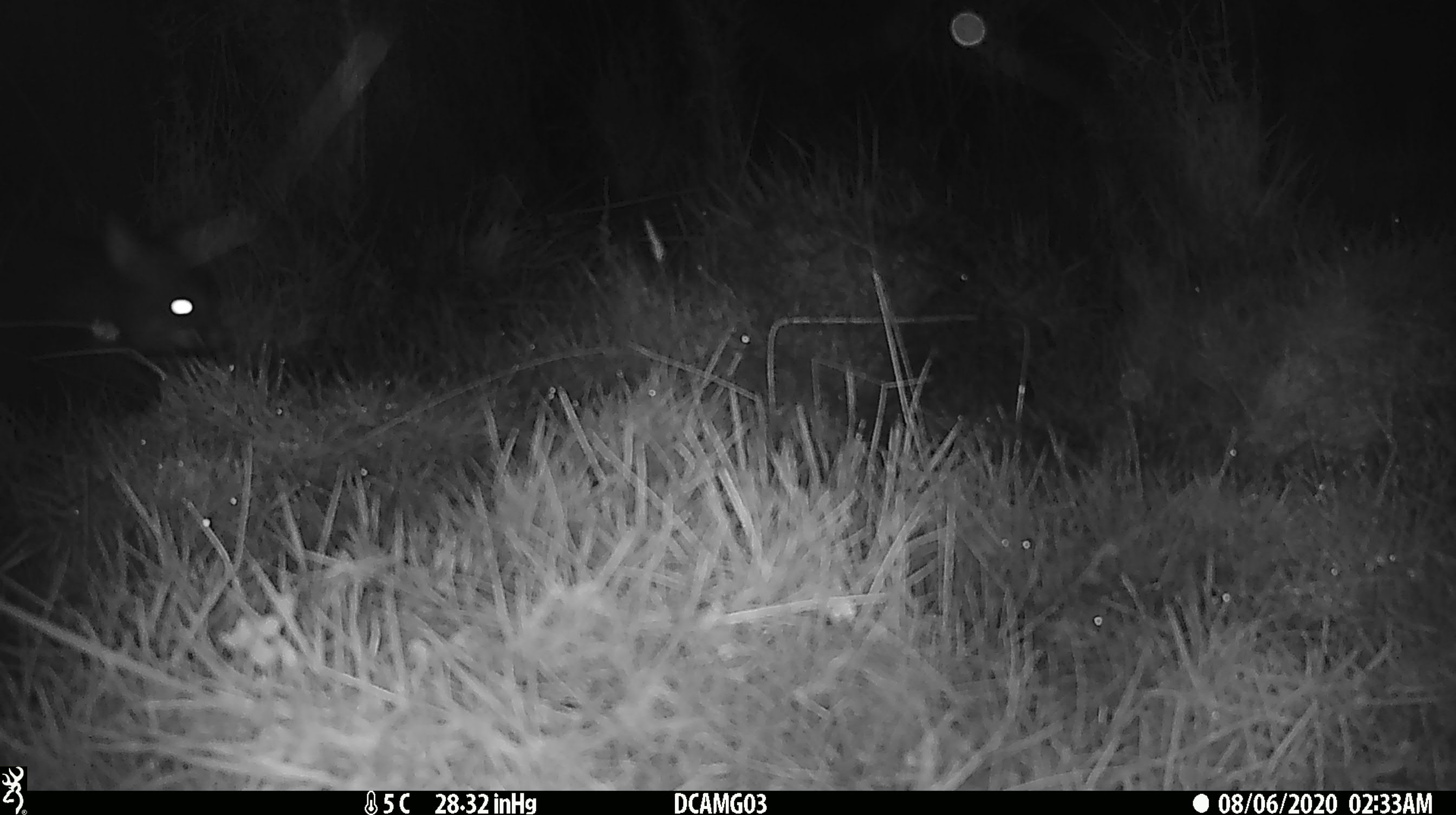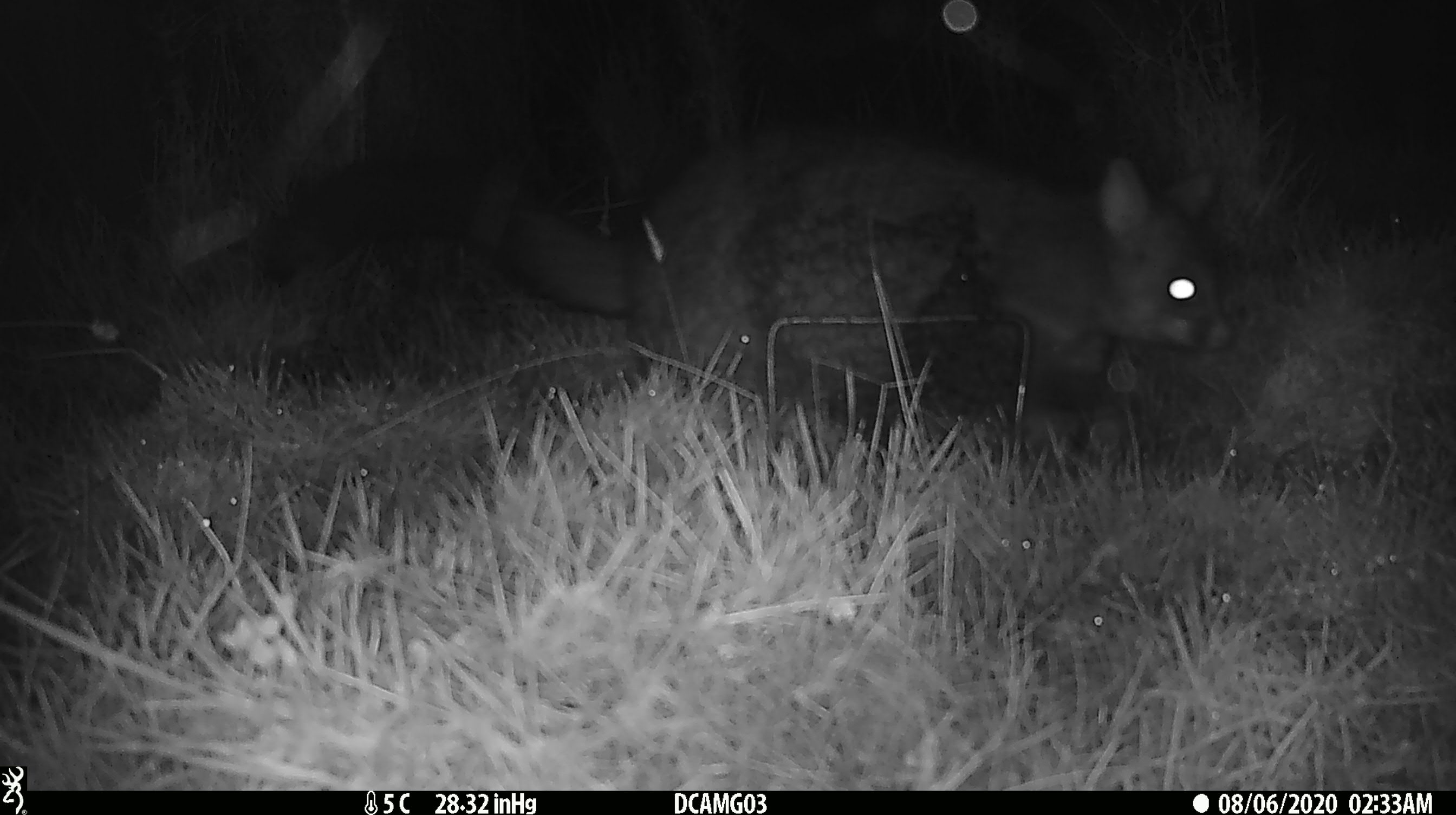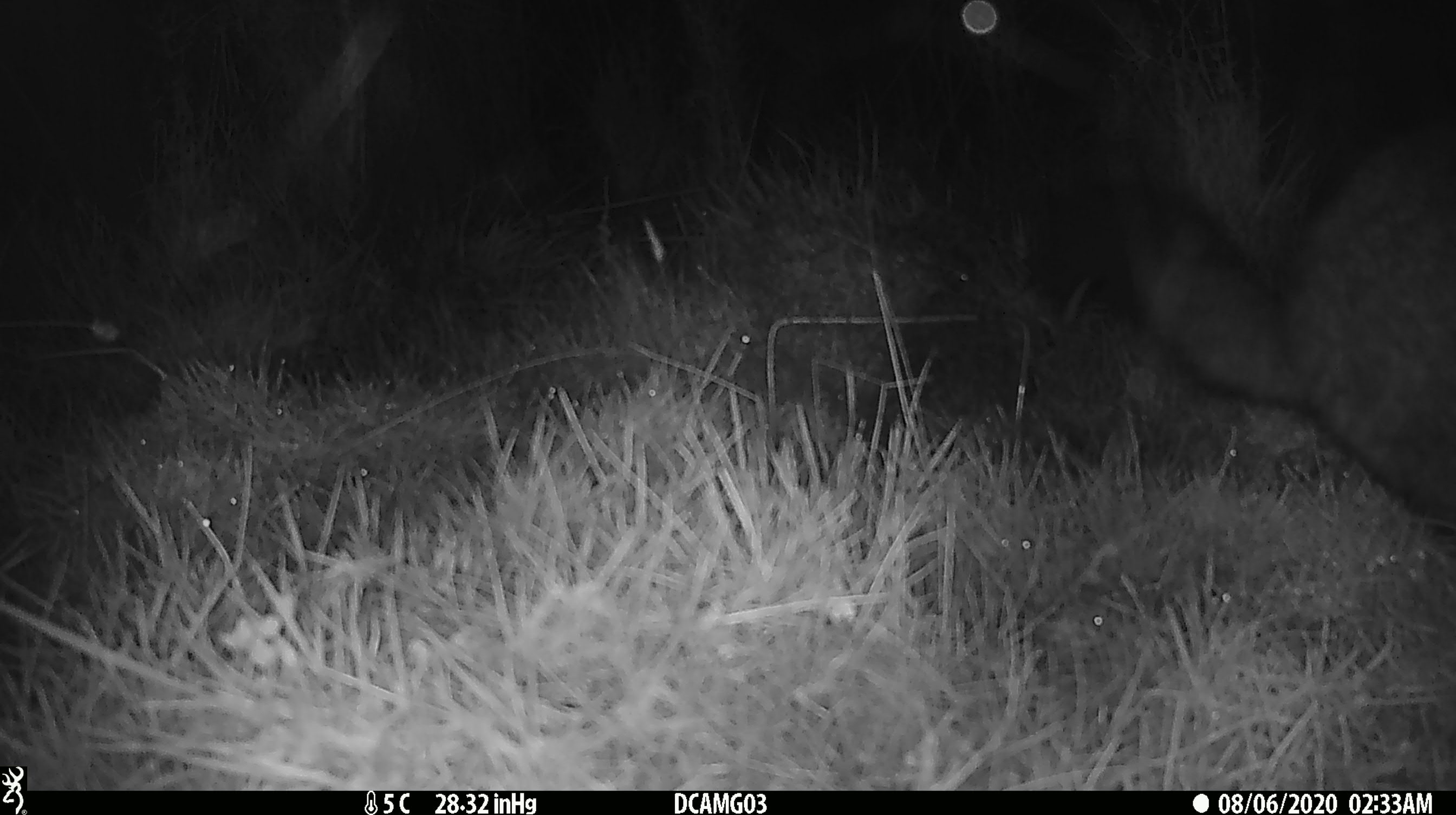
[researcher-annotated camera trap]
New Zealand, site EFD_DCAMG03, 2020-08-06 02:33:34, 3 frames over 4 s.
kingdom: Animalia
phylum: Chordata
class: Mammalia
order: Diprotodontia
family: Phalangeridae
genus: Trichosurus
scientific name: Trichosurus vulpecula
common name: common brushtail possum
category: possum